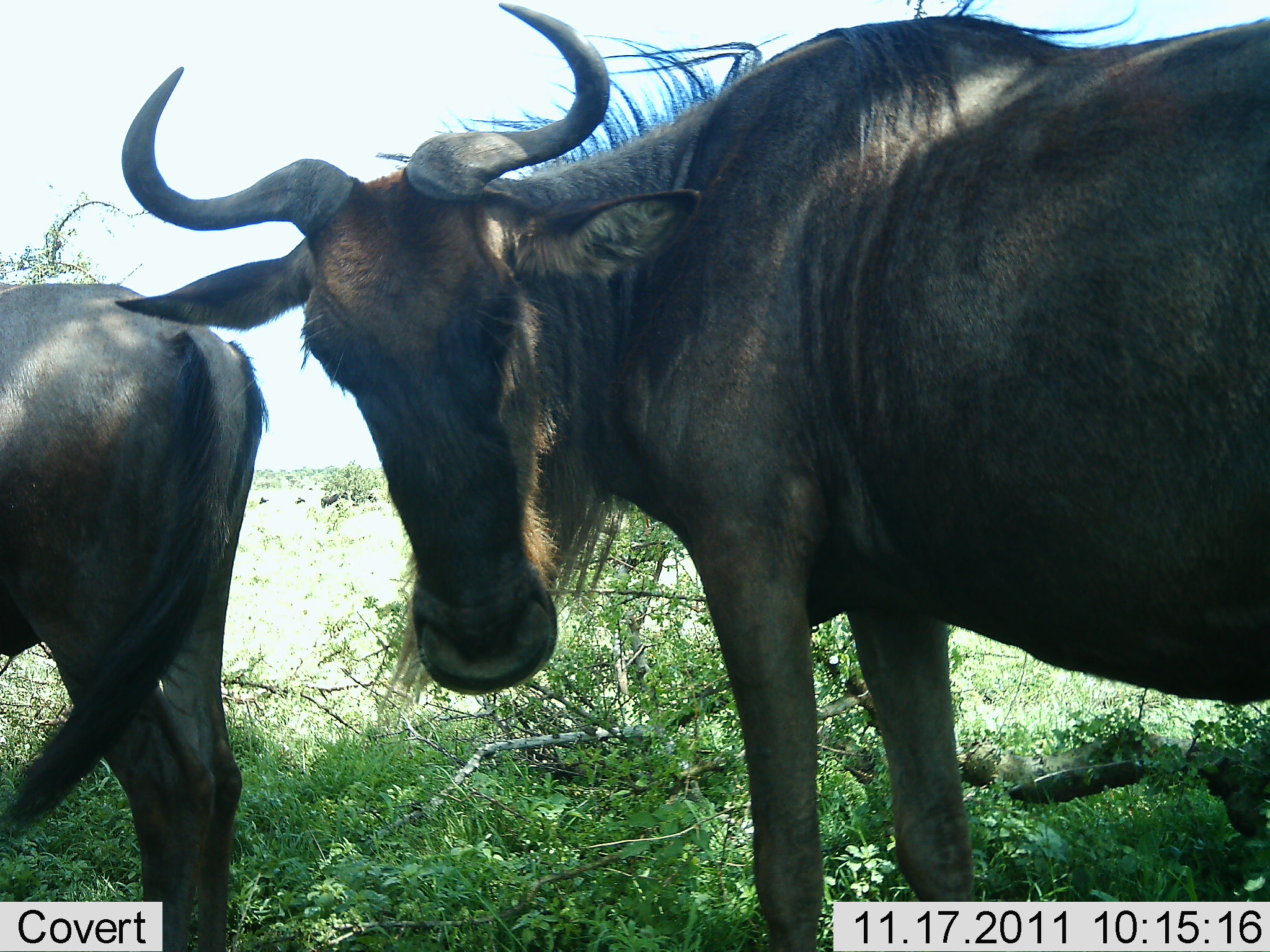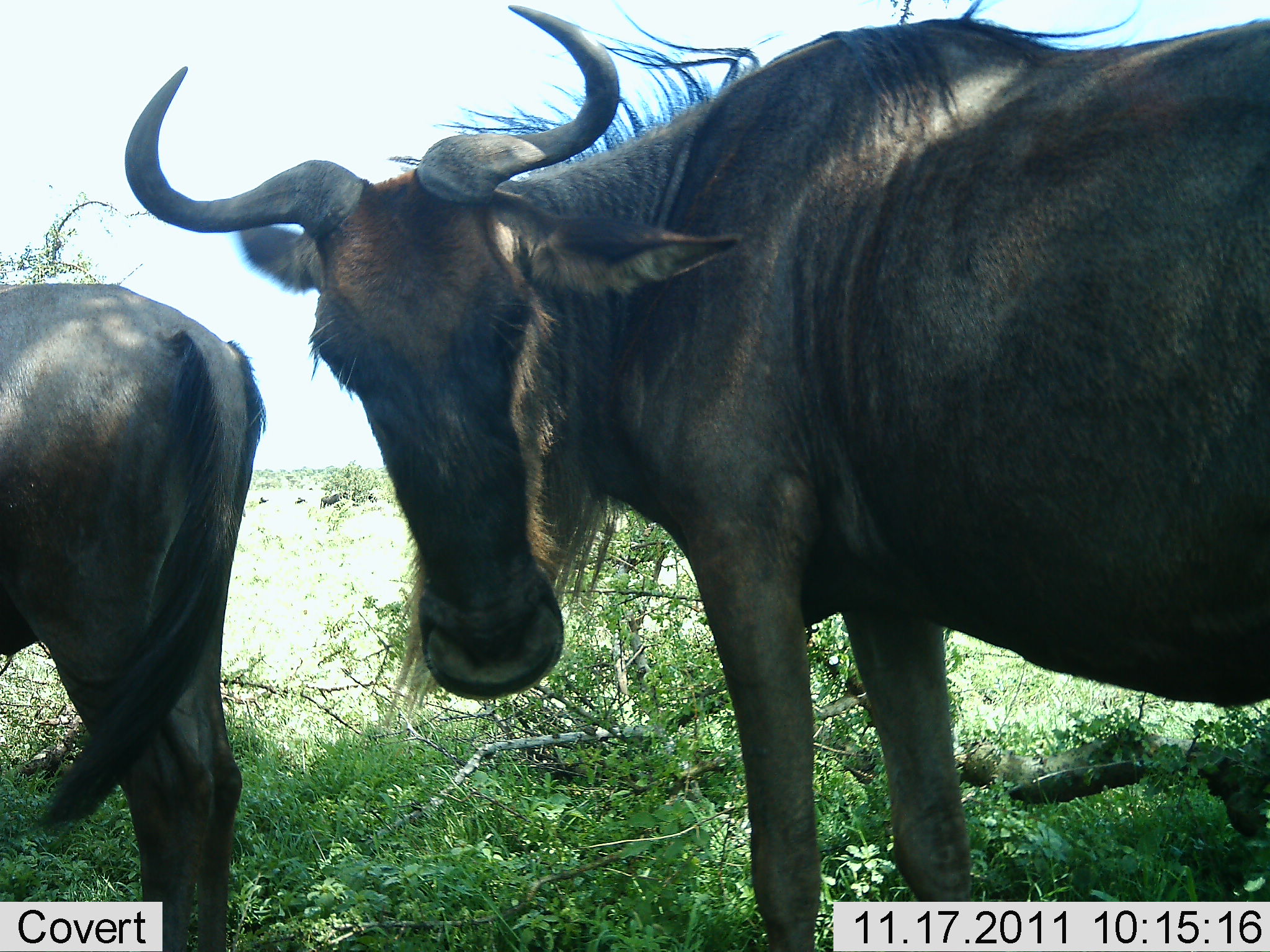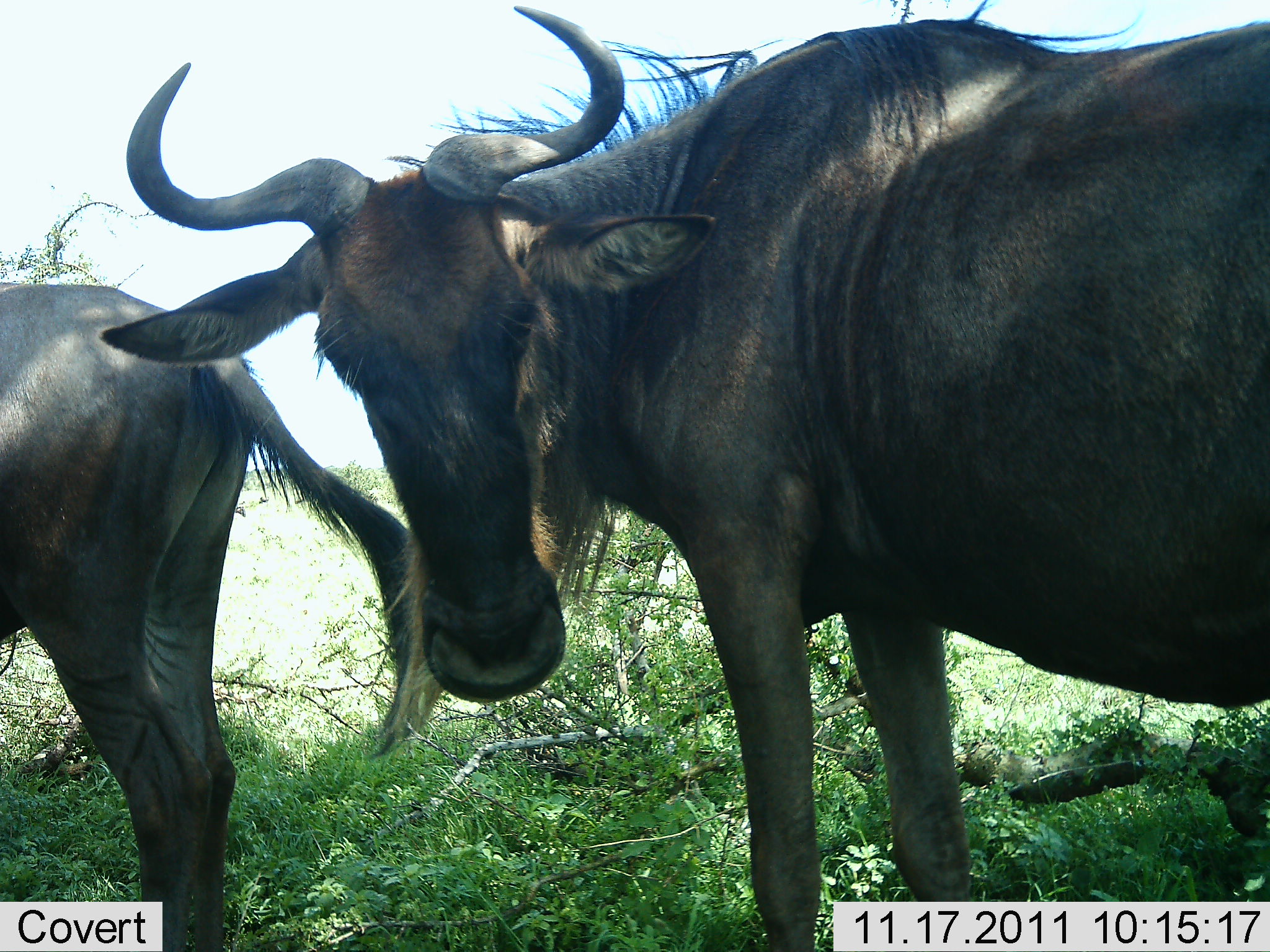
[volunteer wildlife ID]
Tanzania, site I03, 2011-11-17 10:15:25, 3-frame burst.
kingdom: Animalia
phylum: Chordata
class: Mammalia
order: Artiodactyla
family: Bovidae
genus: Connochaetes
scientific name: Connochaetes taurinus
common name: blue wildebeest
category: wildebeest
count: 2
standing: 100%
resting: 0%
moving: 0%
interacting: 0%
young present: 9%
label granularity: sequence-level